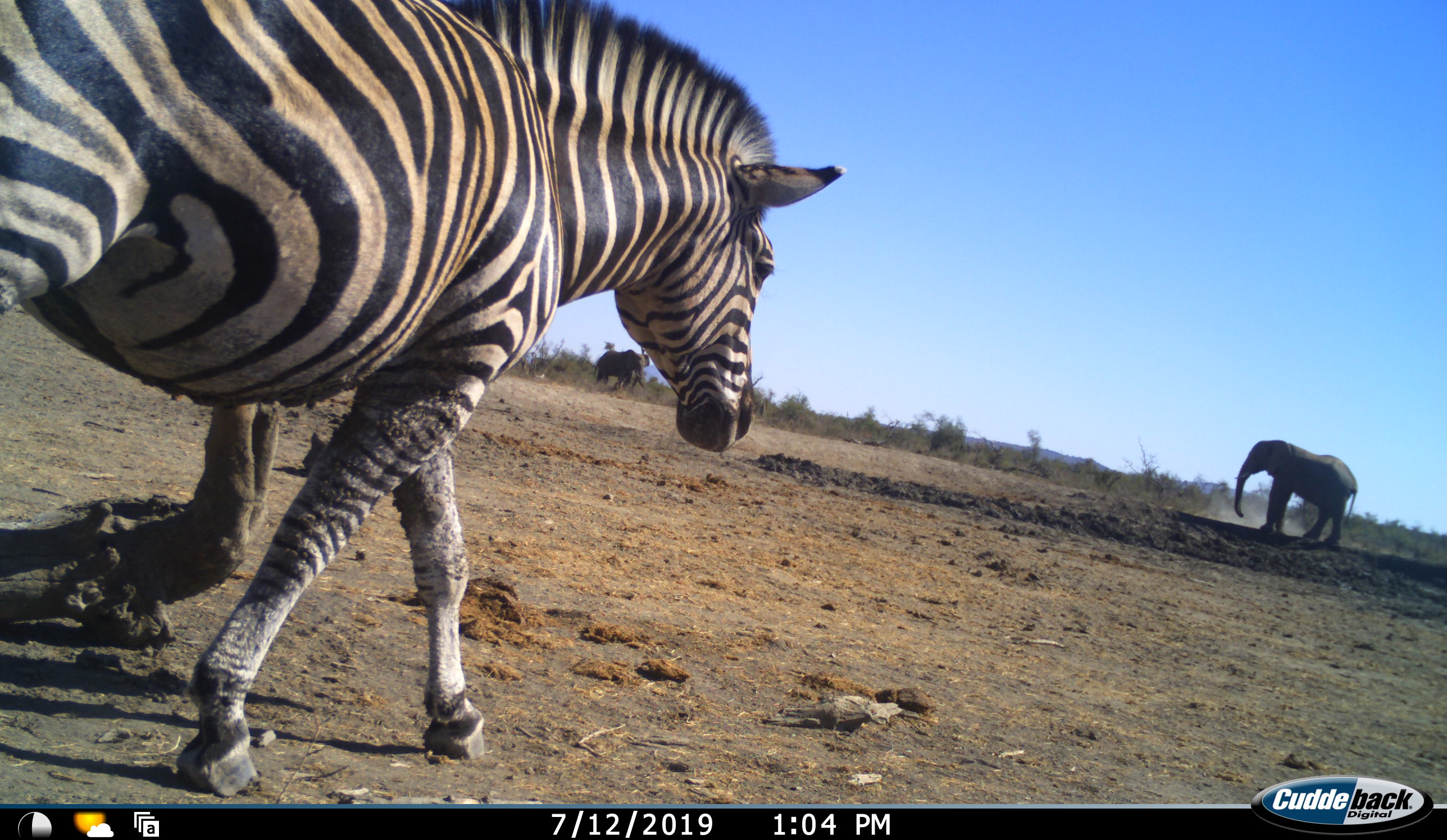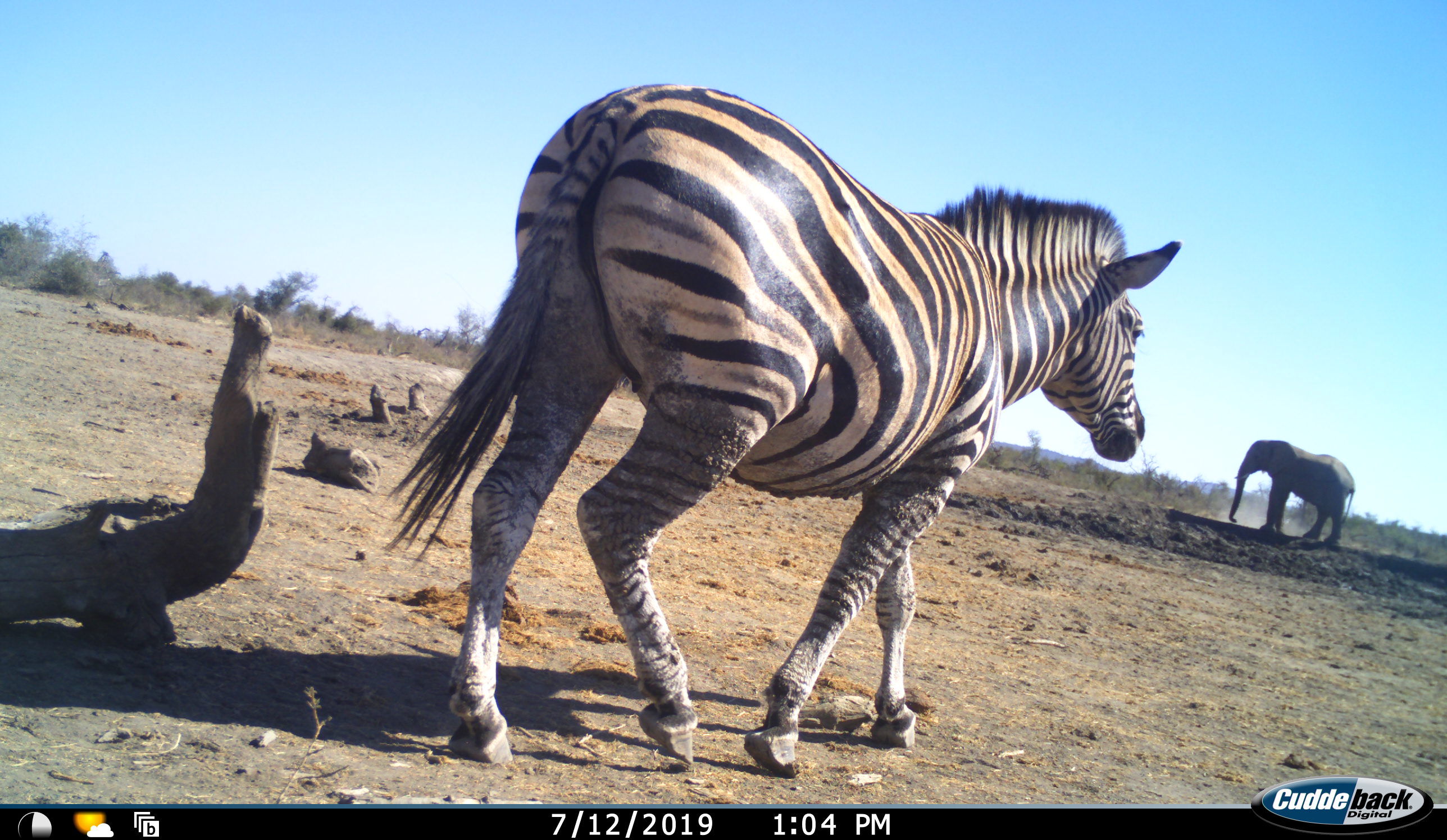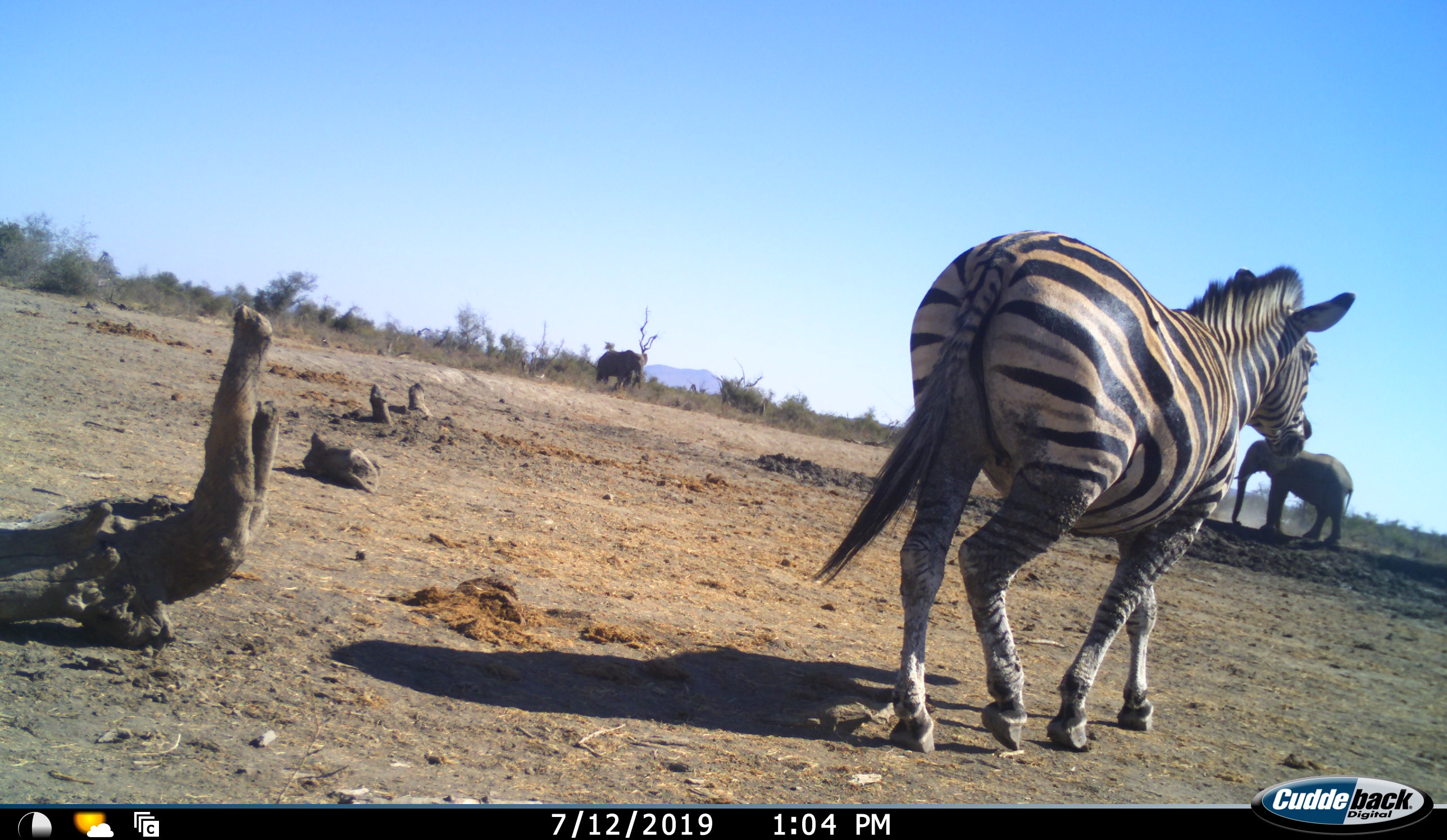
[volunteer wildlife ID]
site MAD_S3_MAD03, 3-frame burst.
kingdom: Animalia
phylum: Chordata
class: Mammalia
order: Proboscidea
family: Elephantidae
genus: Loxodonta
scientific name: Loxodonta africana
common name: african bush elephant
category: elephant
Elephant (african bush elephant) (Loxodonta africana), count 2. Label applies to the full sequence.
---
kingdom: Animalia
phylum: Chordata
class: Mammalia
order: Perissodactyla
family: Equidae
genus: Equus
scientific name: Equus quagga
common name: plains zebra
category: zebraplains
Zebraplains (plains zebra) (Equus quagga), count 1. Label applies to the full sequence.